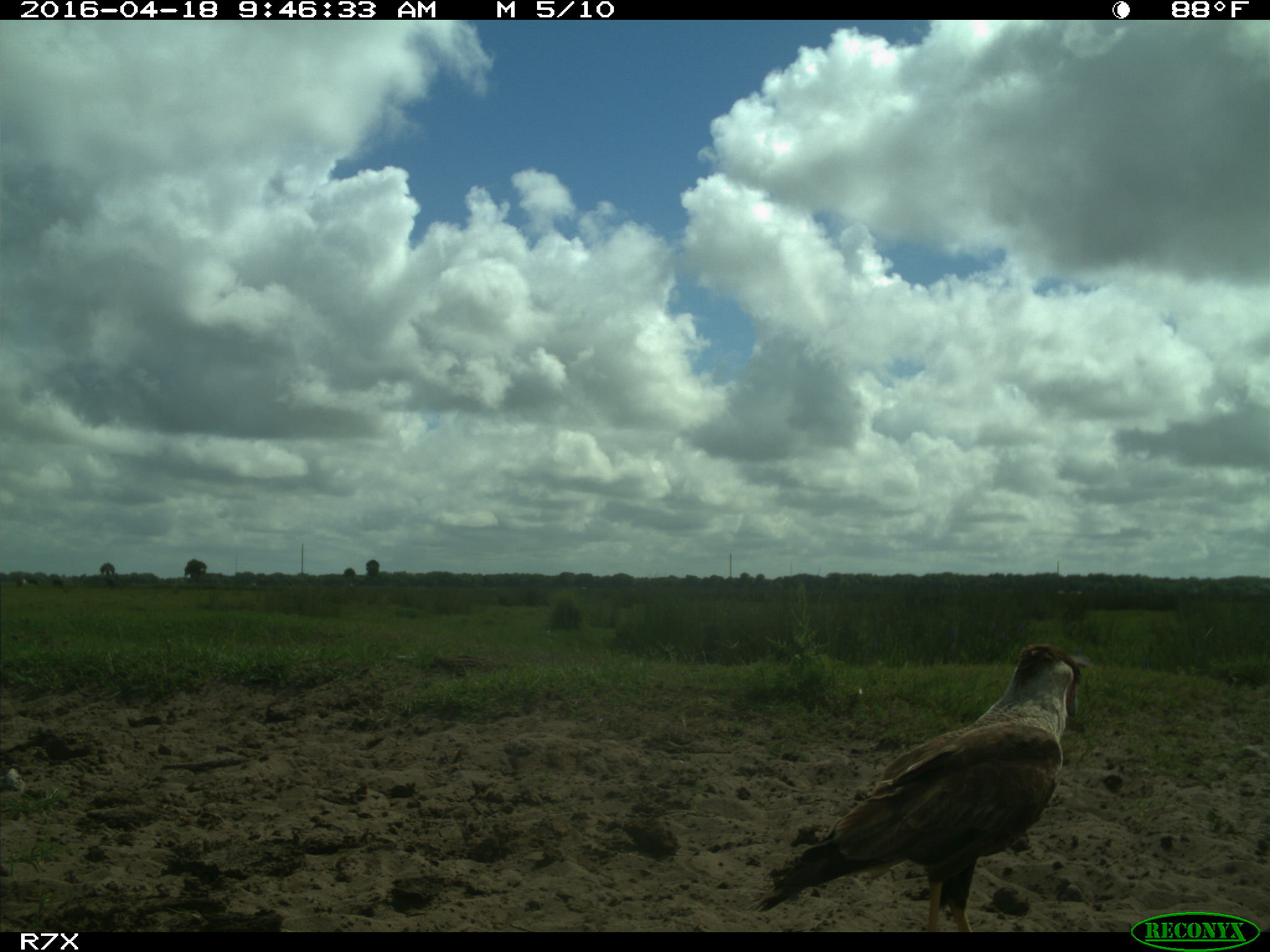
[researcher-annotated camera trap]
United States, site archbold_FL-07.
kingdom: Animalia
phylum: Chordata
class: Aves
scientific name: Aves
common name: birds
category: unidentified bird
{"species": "unidentified bird (birds) (Aves)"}